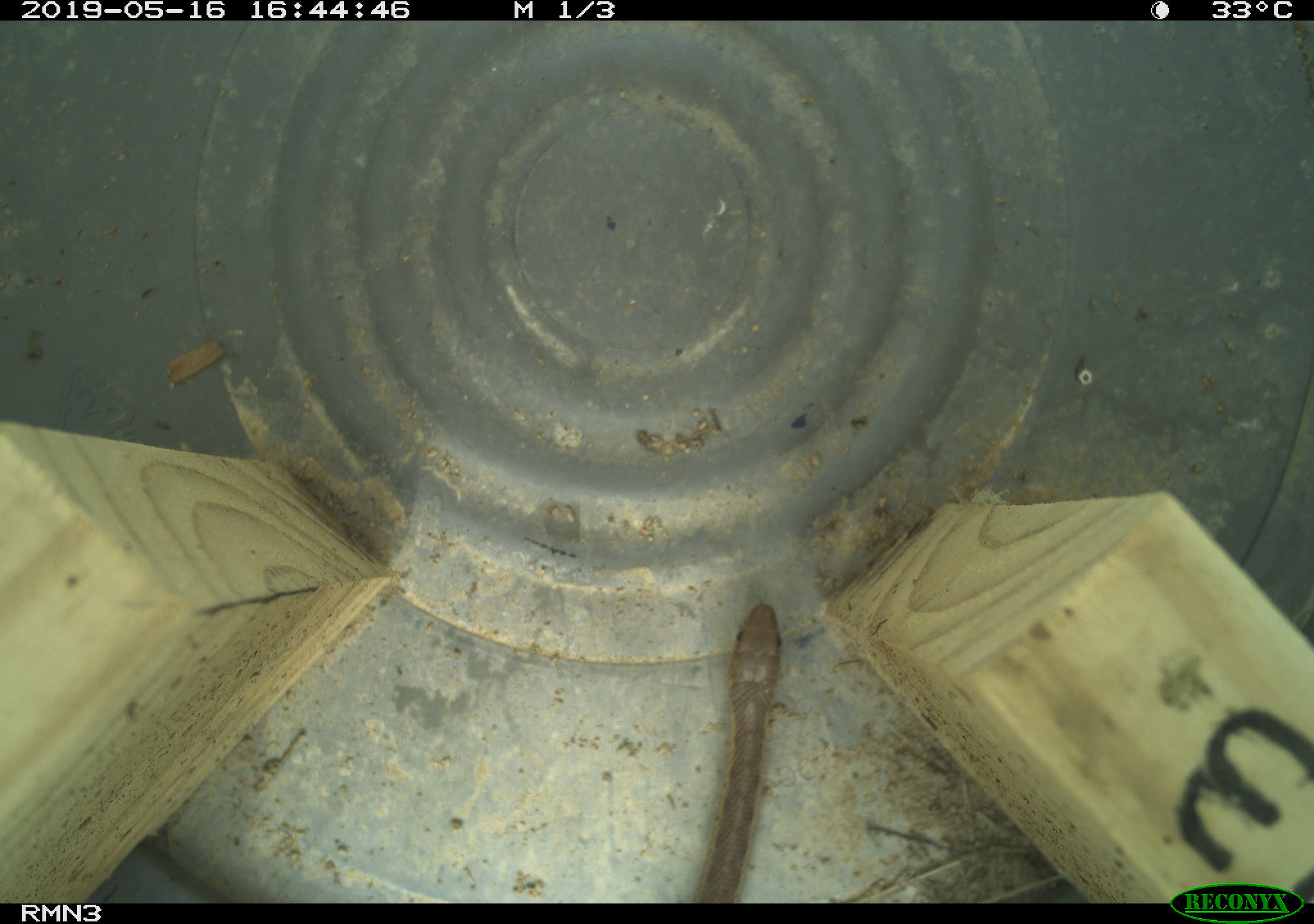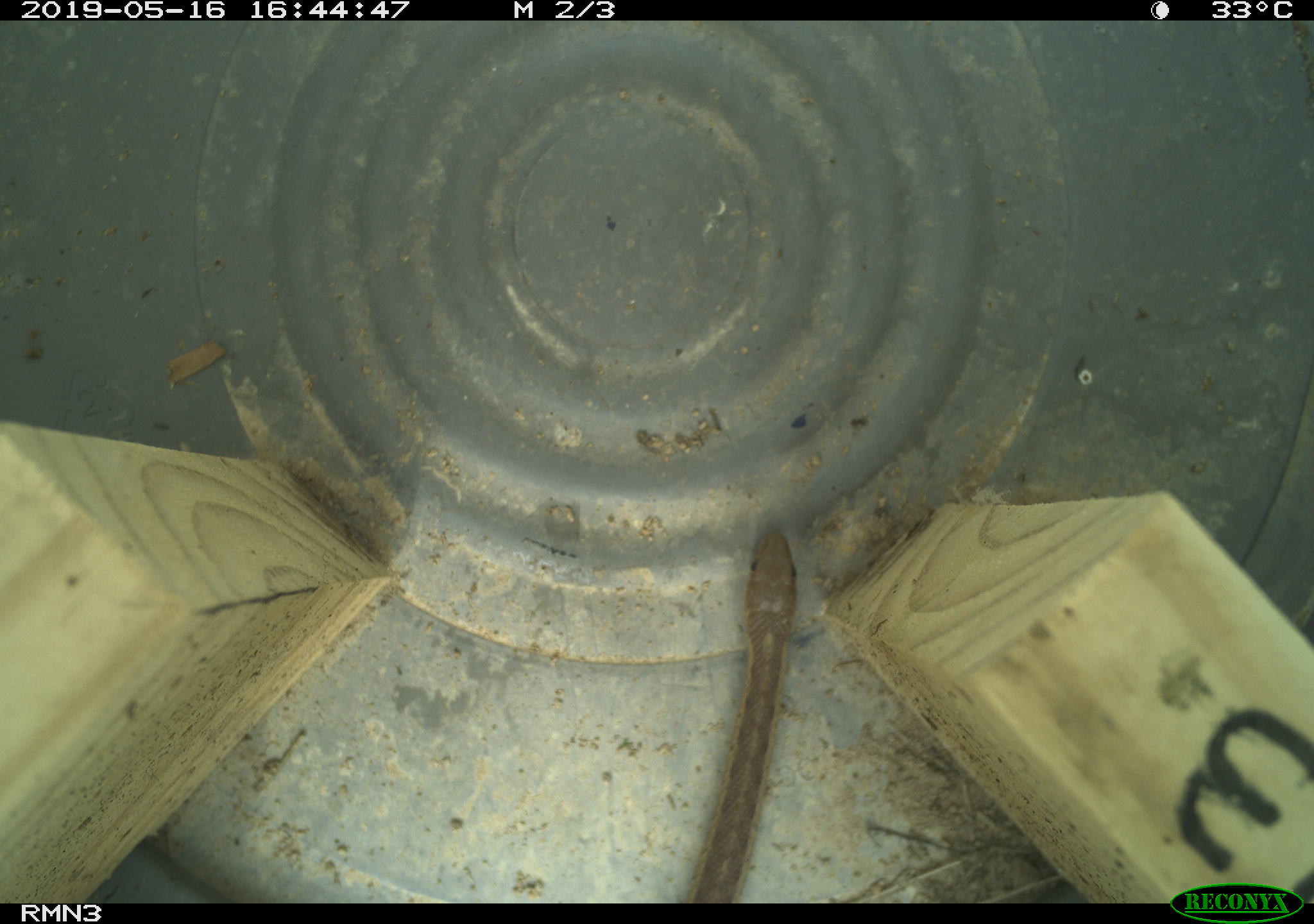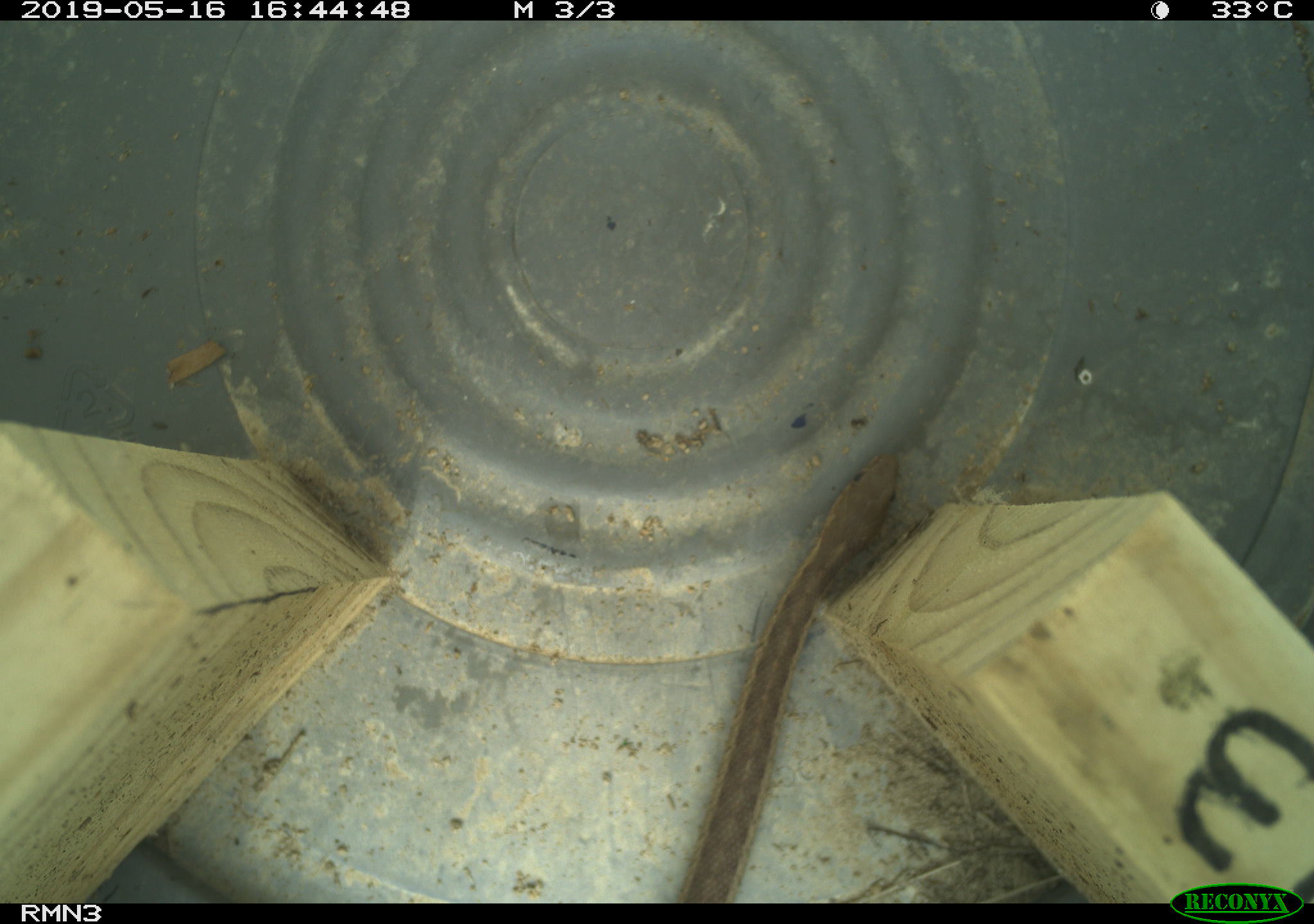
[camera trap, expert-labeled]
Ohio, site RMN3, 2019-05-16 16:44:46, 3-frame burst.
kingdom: Animalia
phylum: Chordata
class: Reptilia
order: Squamata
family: Colubridae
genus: Thamnophis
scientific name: Thamnophis sirtalis sirtalis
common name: eastern gartersnake